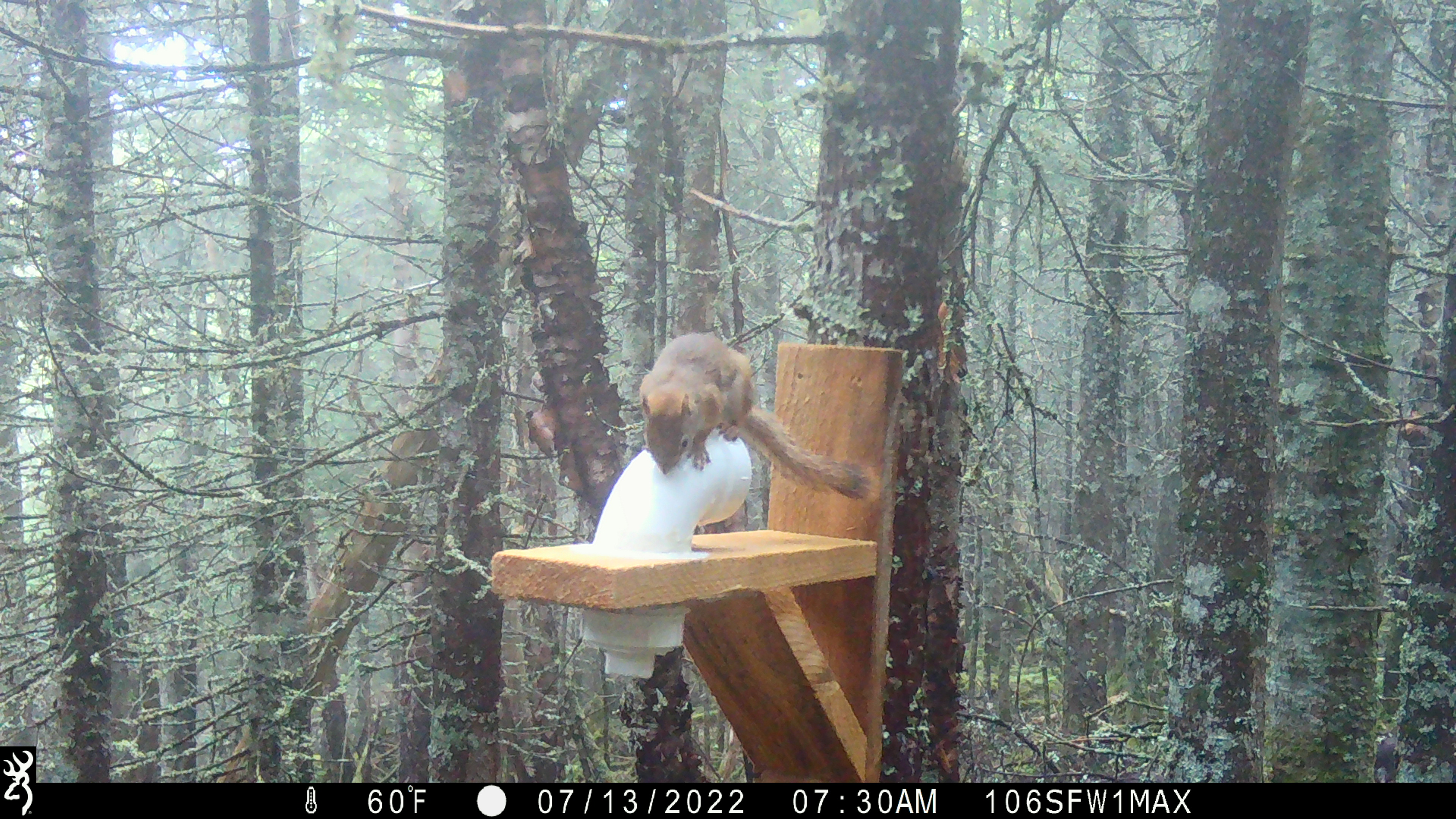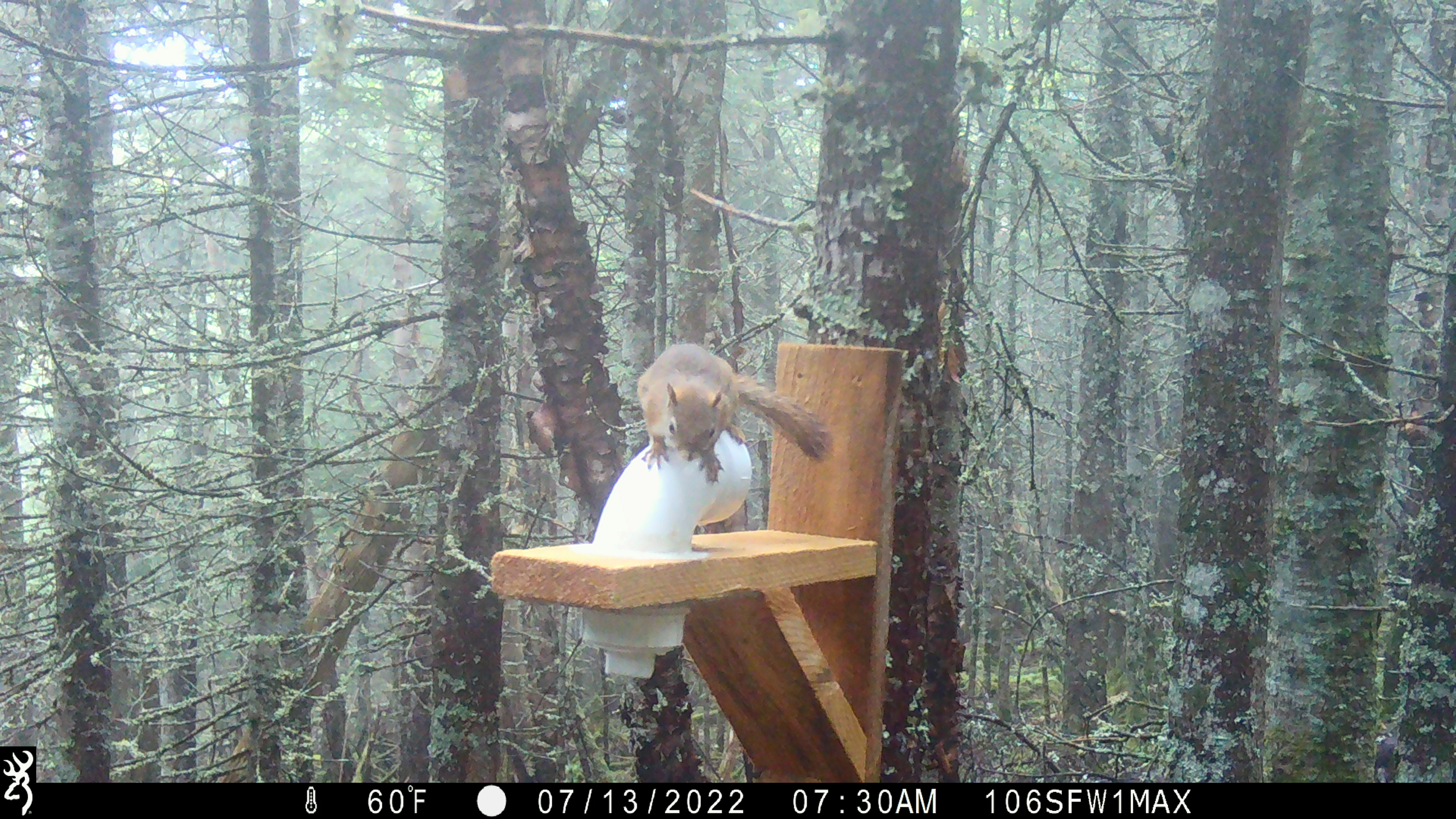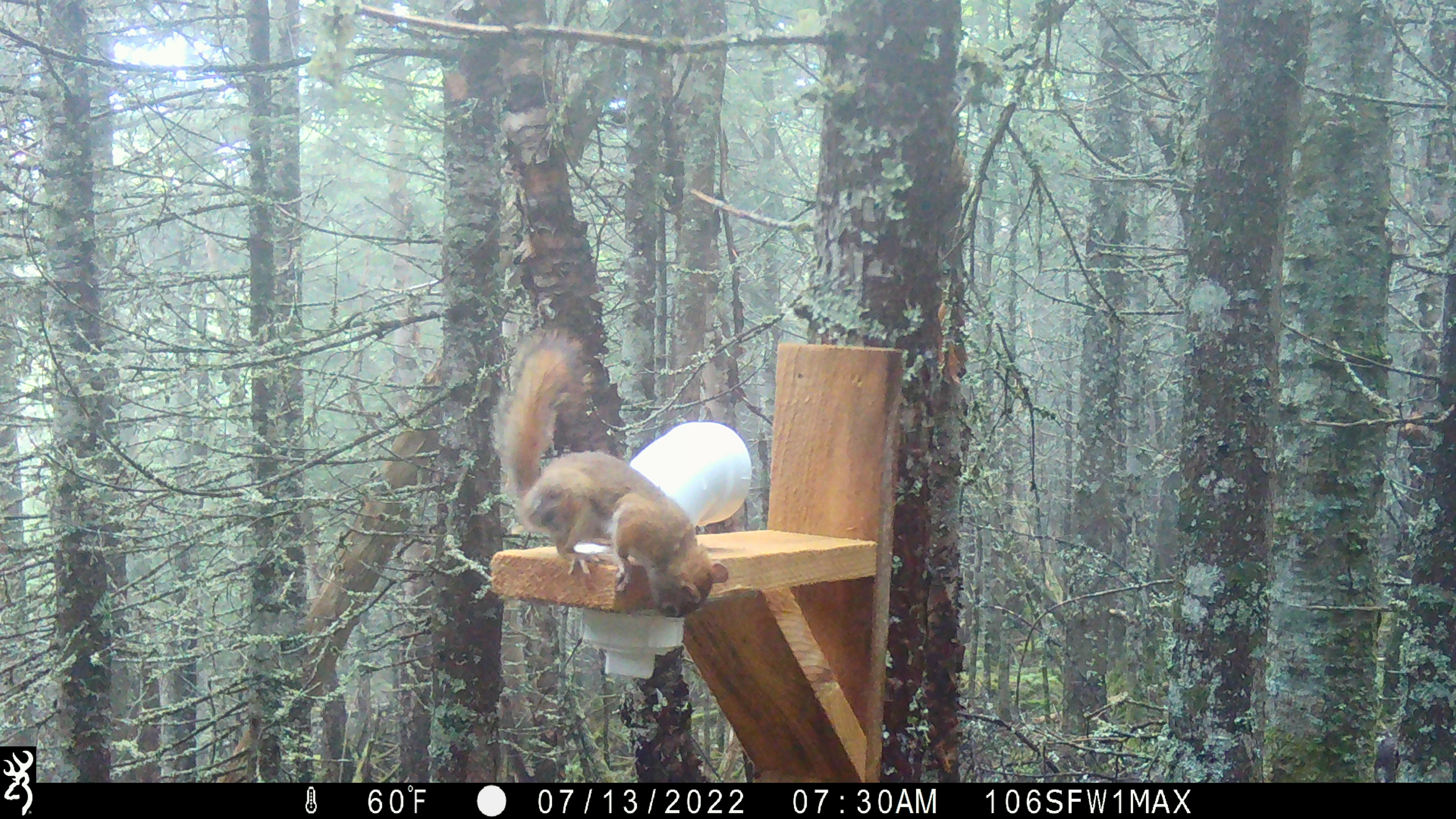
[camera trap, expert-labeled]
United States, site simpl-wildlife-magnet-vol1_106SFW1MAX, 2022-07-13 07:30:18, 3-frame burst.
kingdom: Animalia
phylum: Chordata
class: Mammalia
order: Rodentia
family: Sciuridae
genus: Tamiasciurus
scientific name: Tamiasciurus hudsonicus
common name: red squirrel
Red squirrel (Tamiasciurus hudsonicus).